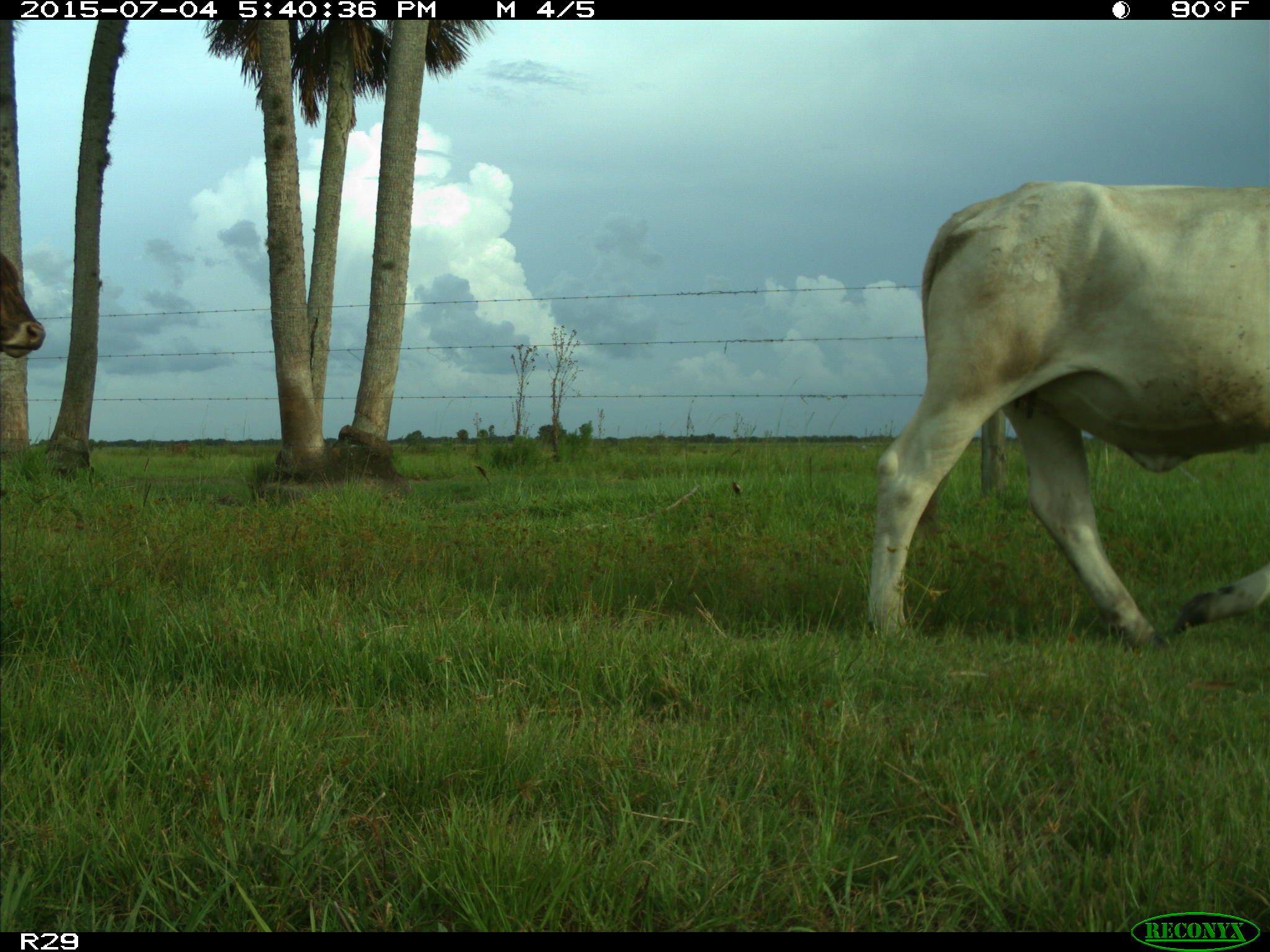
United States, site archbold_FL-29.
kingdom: Animalia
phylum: Chordata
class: Mammalia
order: Artiodactyla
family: Bovidae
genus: Bos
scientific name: Bos taurus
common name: domestic cow